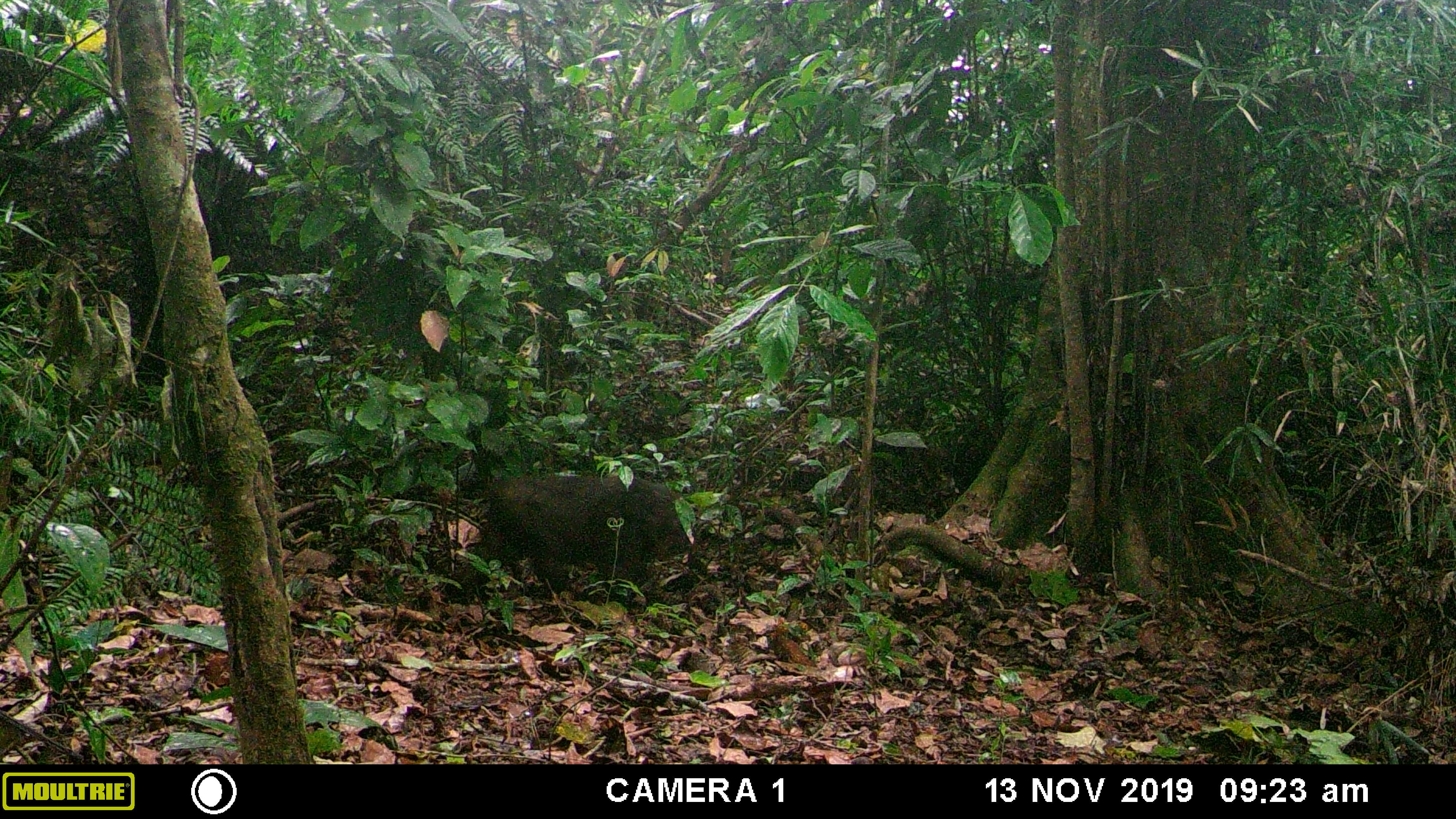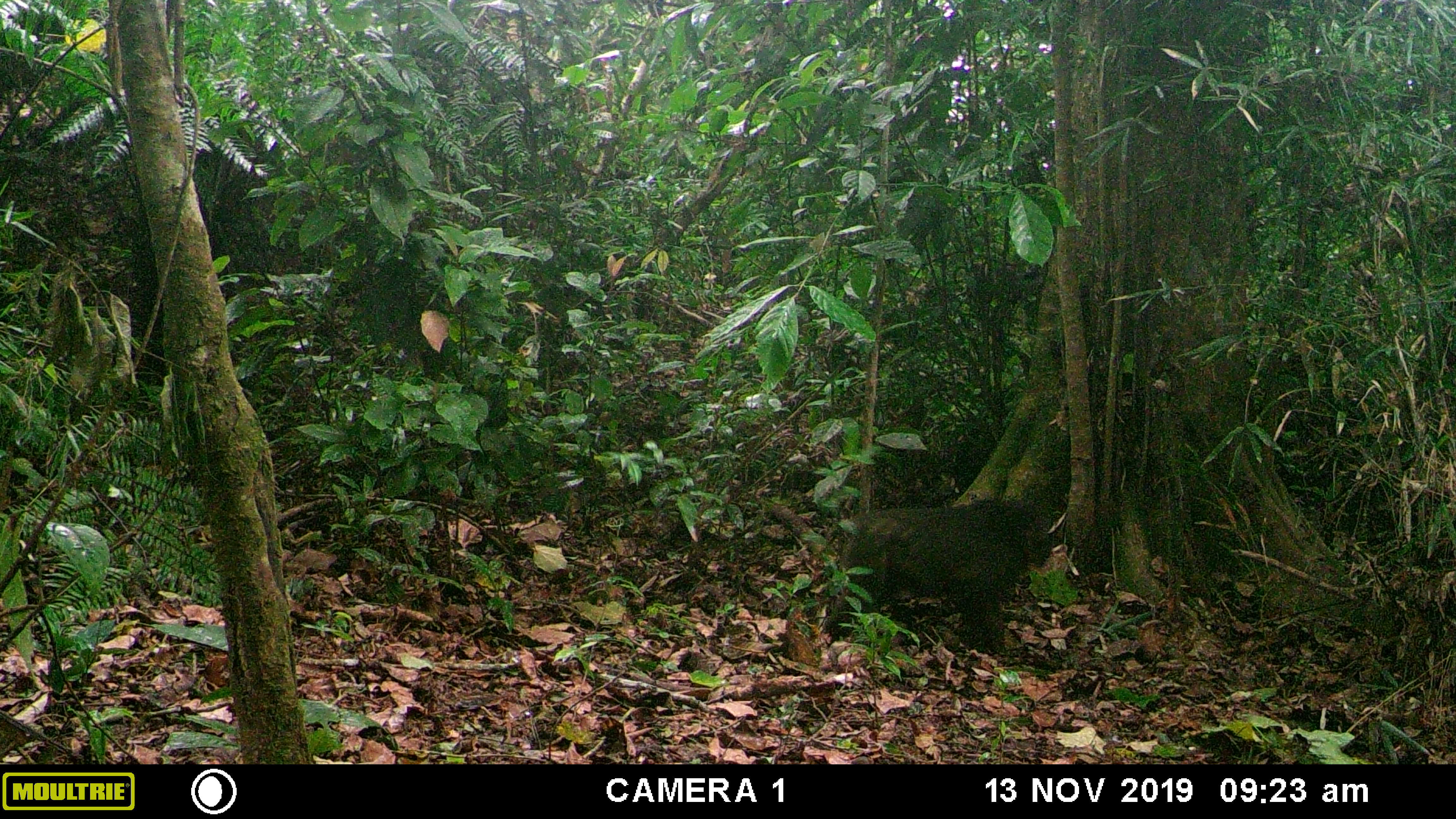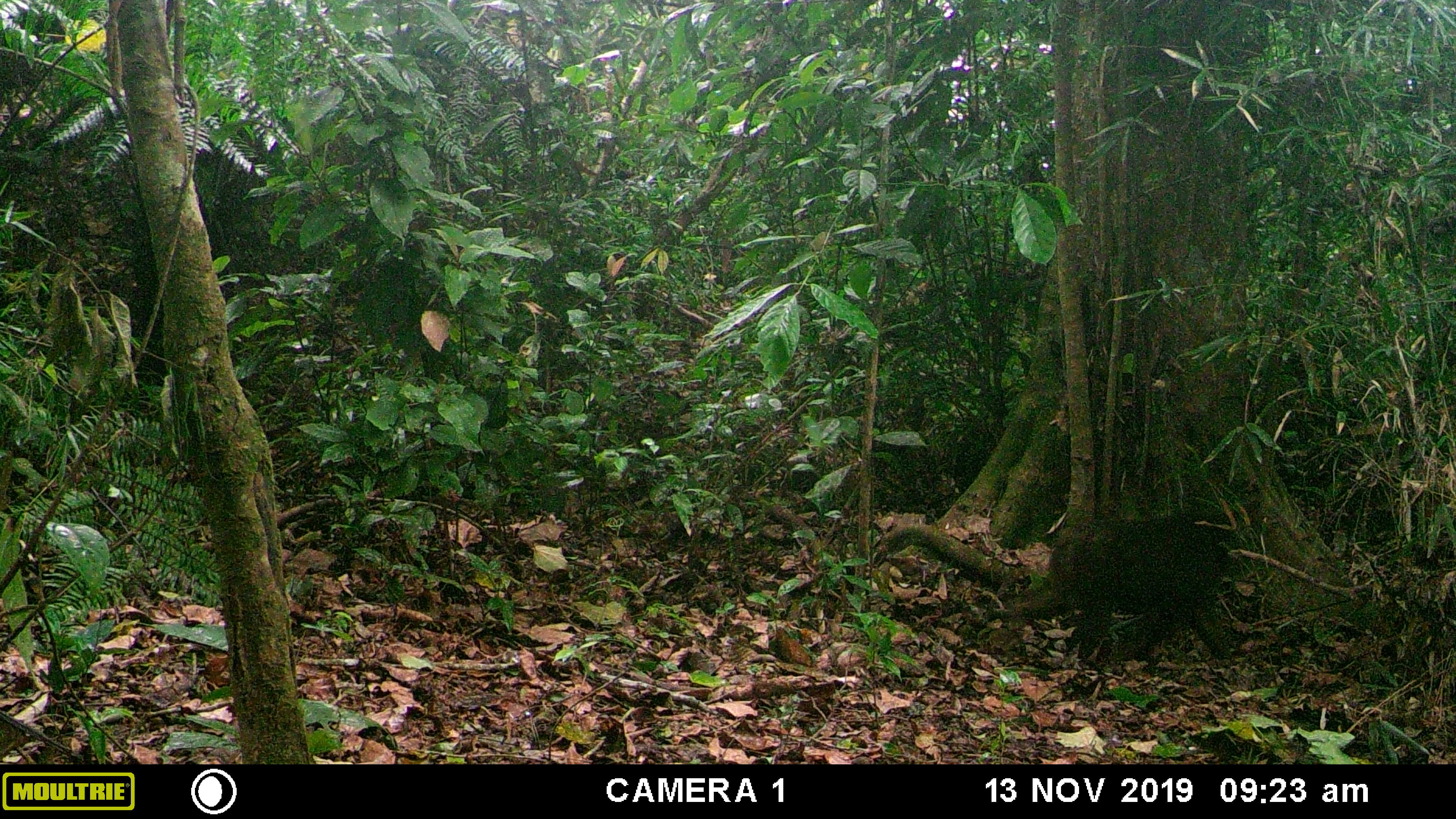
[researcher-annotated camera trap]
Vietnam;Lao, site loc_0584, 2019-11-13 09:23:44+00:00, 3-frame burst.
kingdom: Animalia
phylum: Chordata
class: Mammalia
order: Primates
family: Cercopithecidae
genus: Macaca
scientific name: Macaca arctoides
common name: stump-tailed macaque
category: stump tailed macaque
Stump tailed macaque (stump-tailed macaque) (Macaca arctoides). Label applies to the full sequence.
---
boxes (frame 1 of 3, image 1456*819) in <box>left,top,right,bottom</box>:
stump tailed macaque: <box>484,476,697,599</box>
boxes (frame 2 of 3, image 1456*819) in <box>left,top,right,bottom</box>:
stump tailed macaque: <box>822,500,1053,653</box>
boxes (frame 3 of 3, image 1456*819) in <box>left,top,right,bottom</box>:
stump tailed macaque: <box>1051,517,1233,658</box>